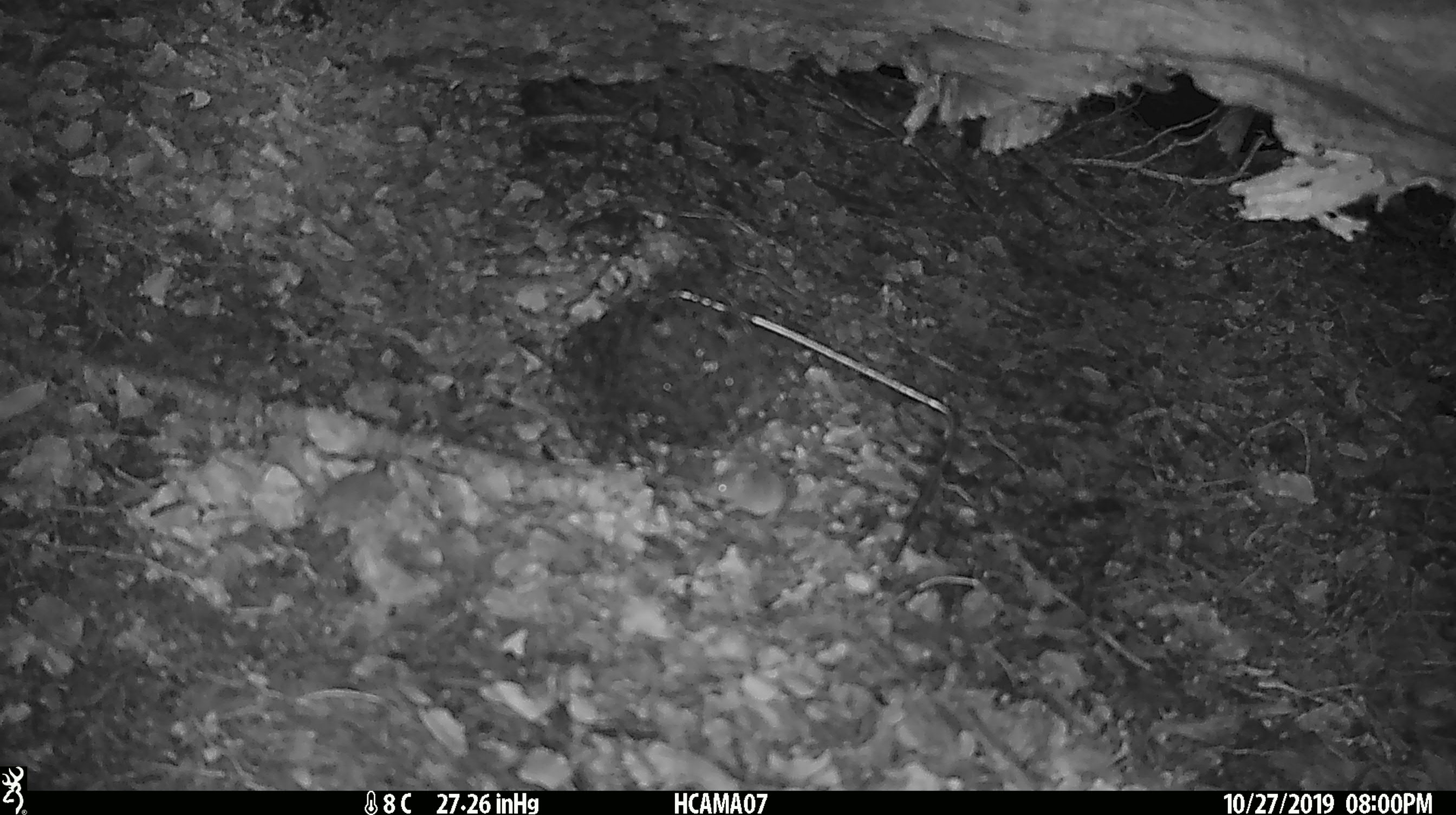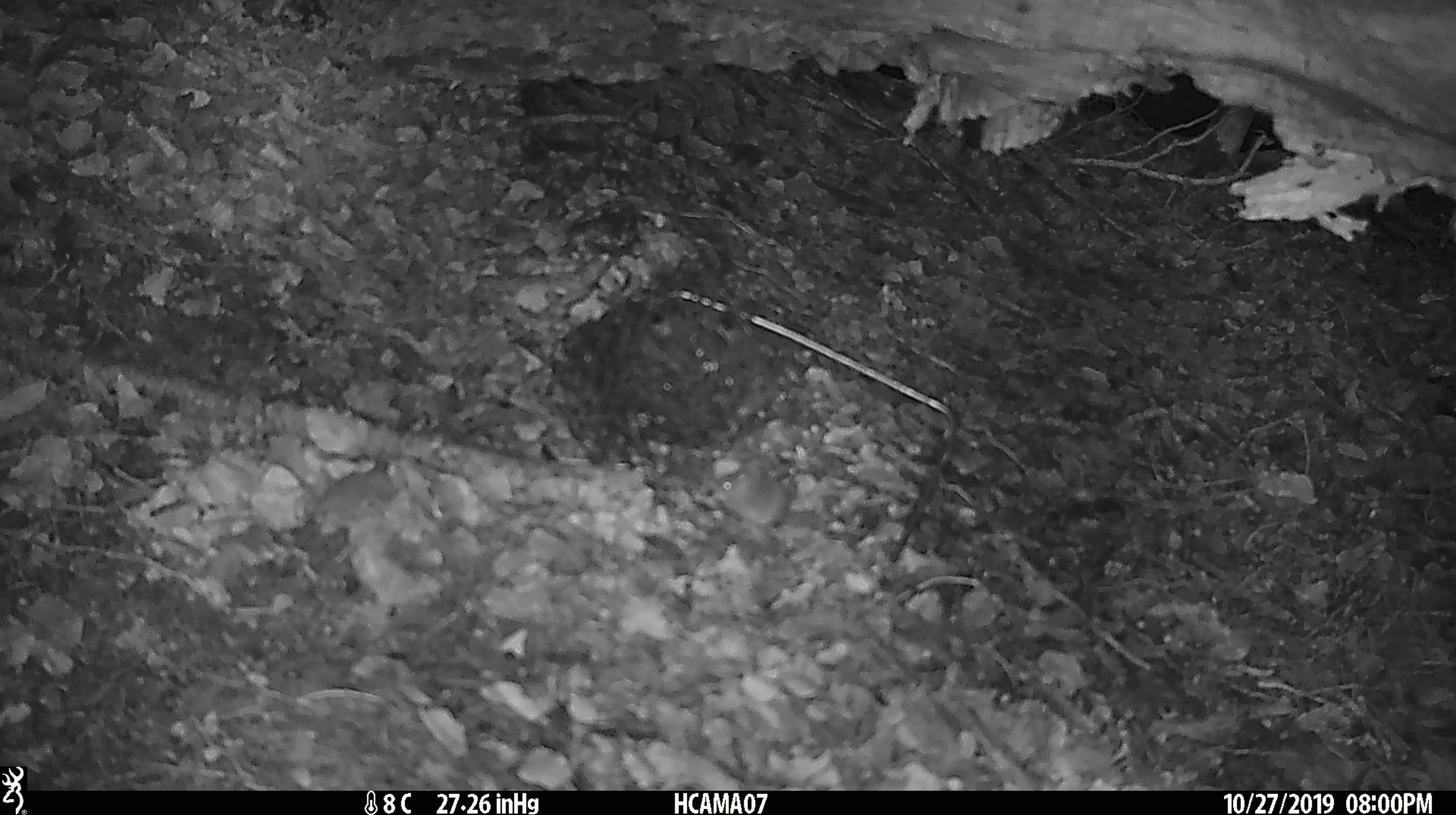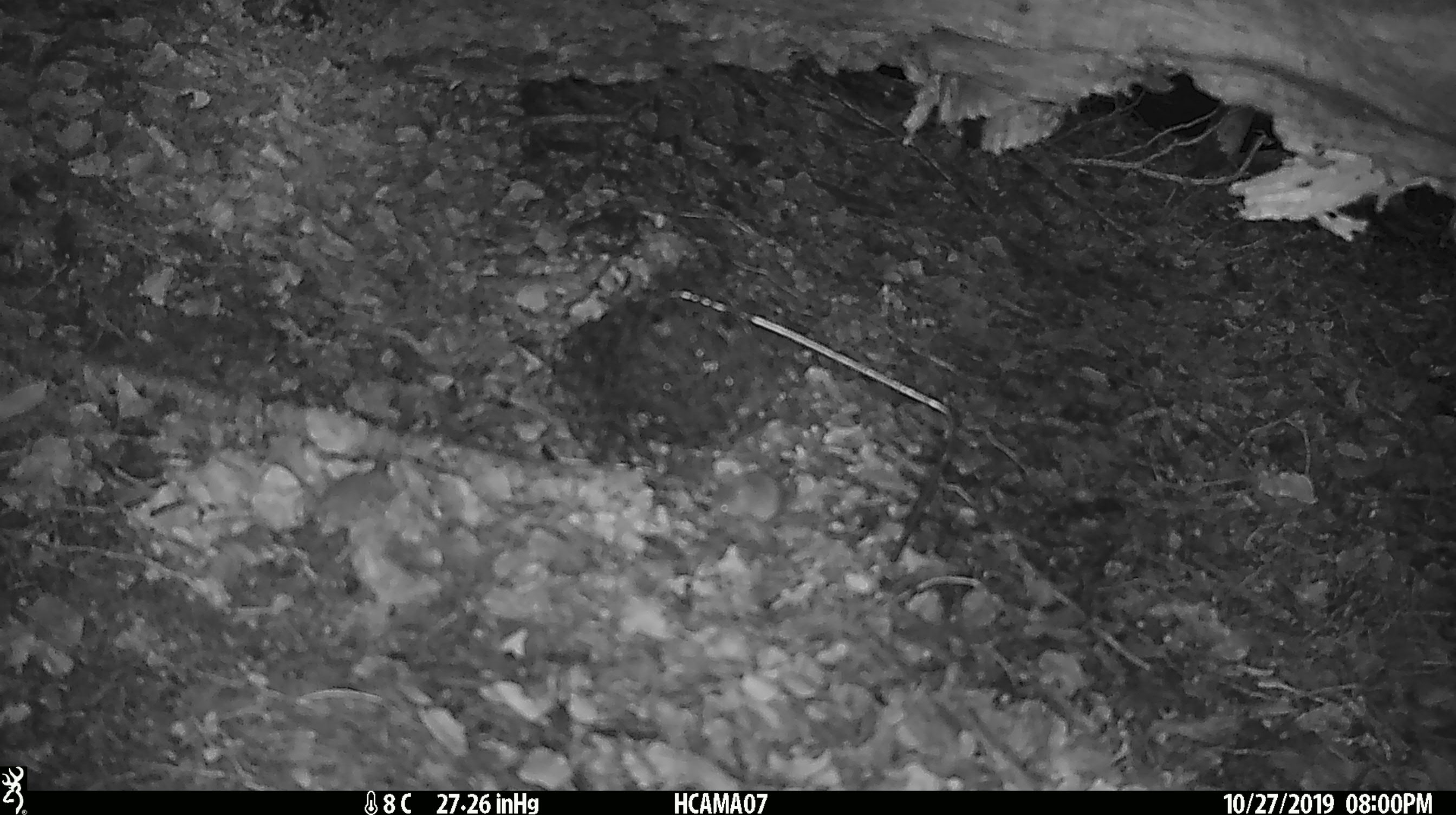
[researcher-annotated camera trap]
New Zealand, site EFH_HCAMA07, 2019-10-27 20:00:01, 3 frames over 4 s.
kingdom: Animalia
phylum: Chordata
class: Mammalia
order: Rodentia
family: Muridae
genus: Mus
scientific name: Mus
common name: mouse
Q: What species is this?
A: Mouse (Mus).